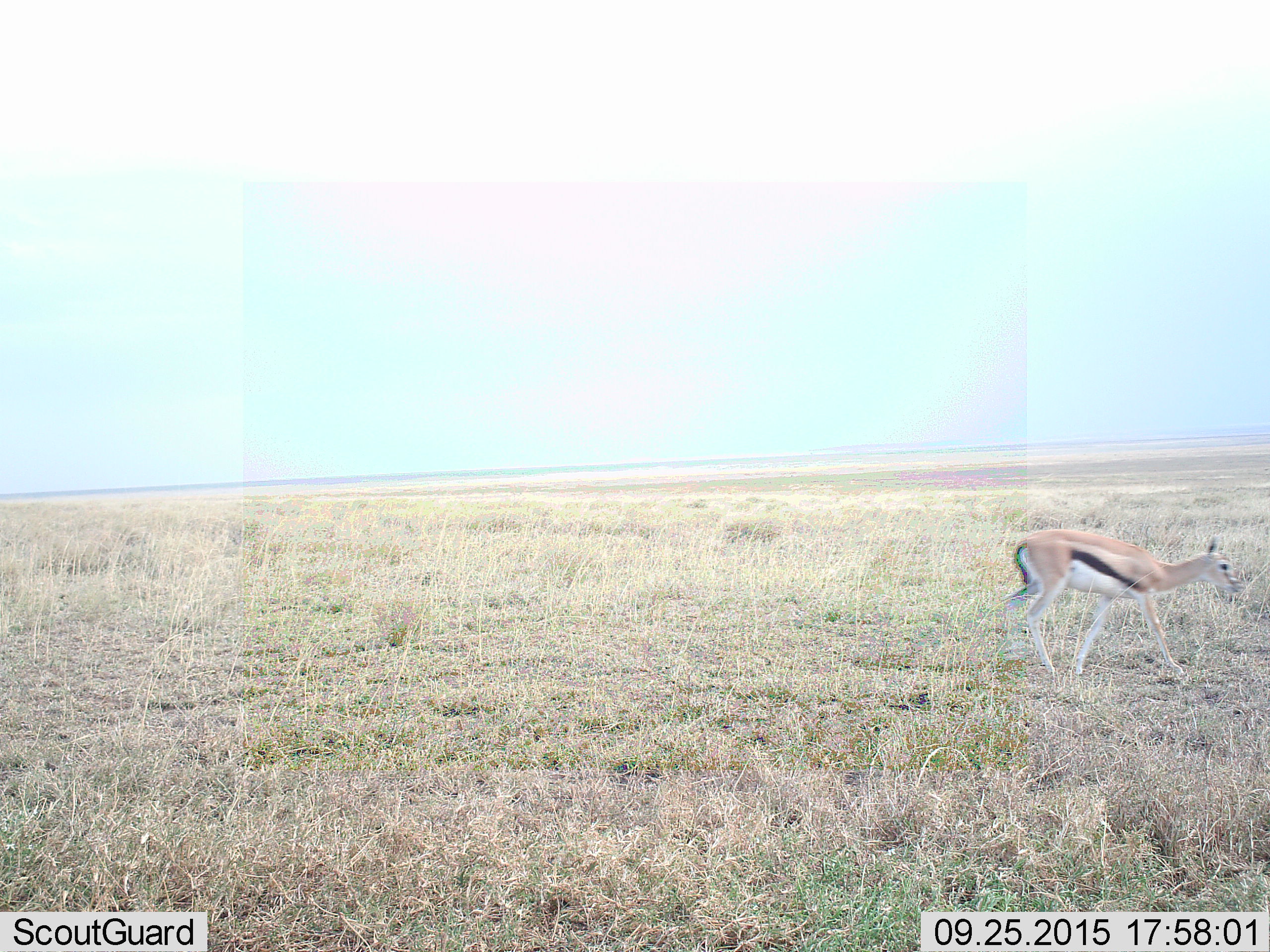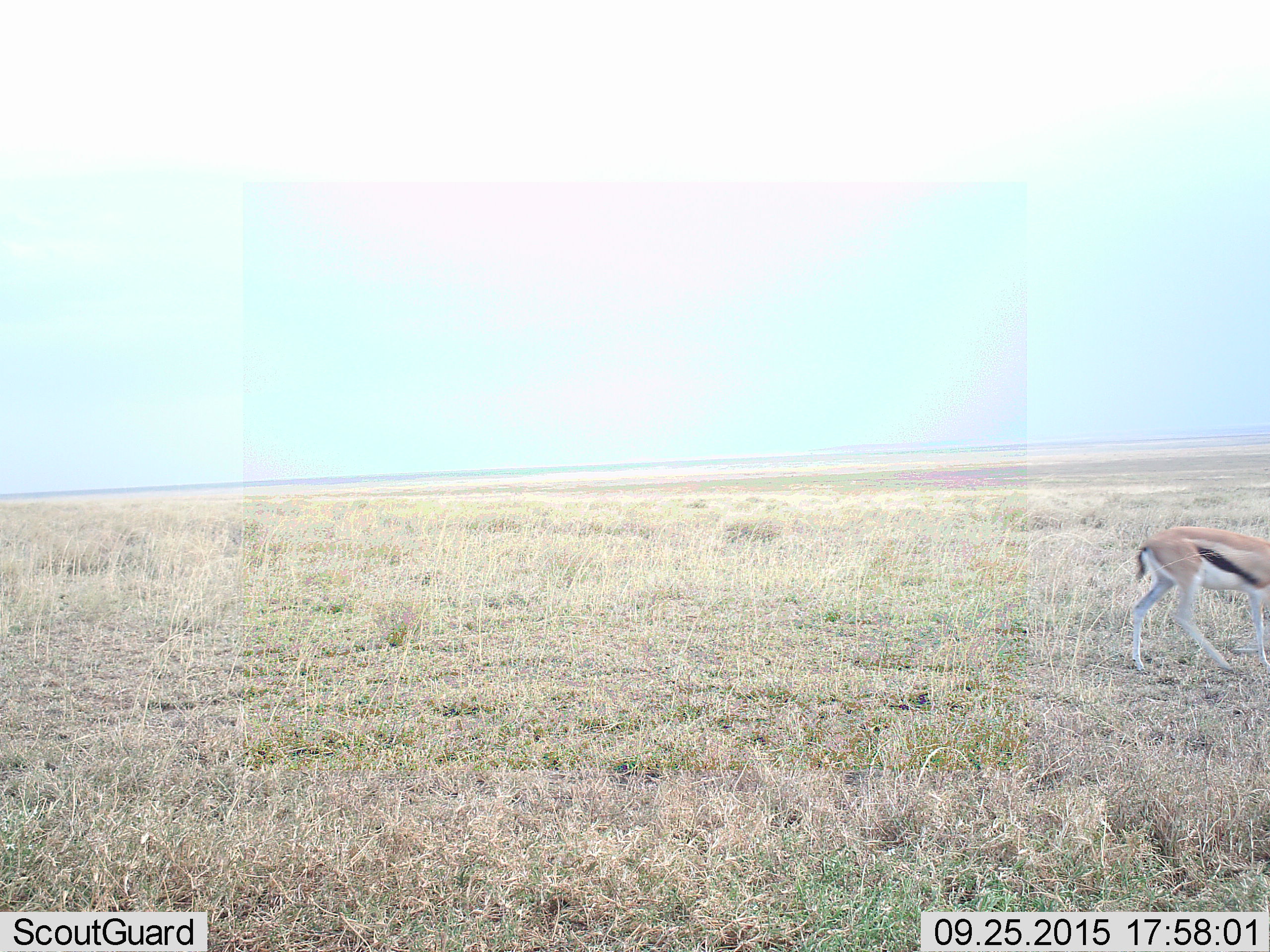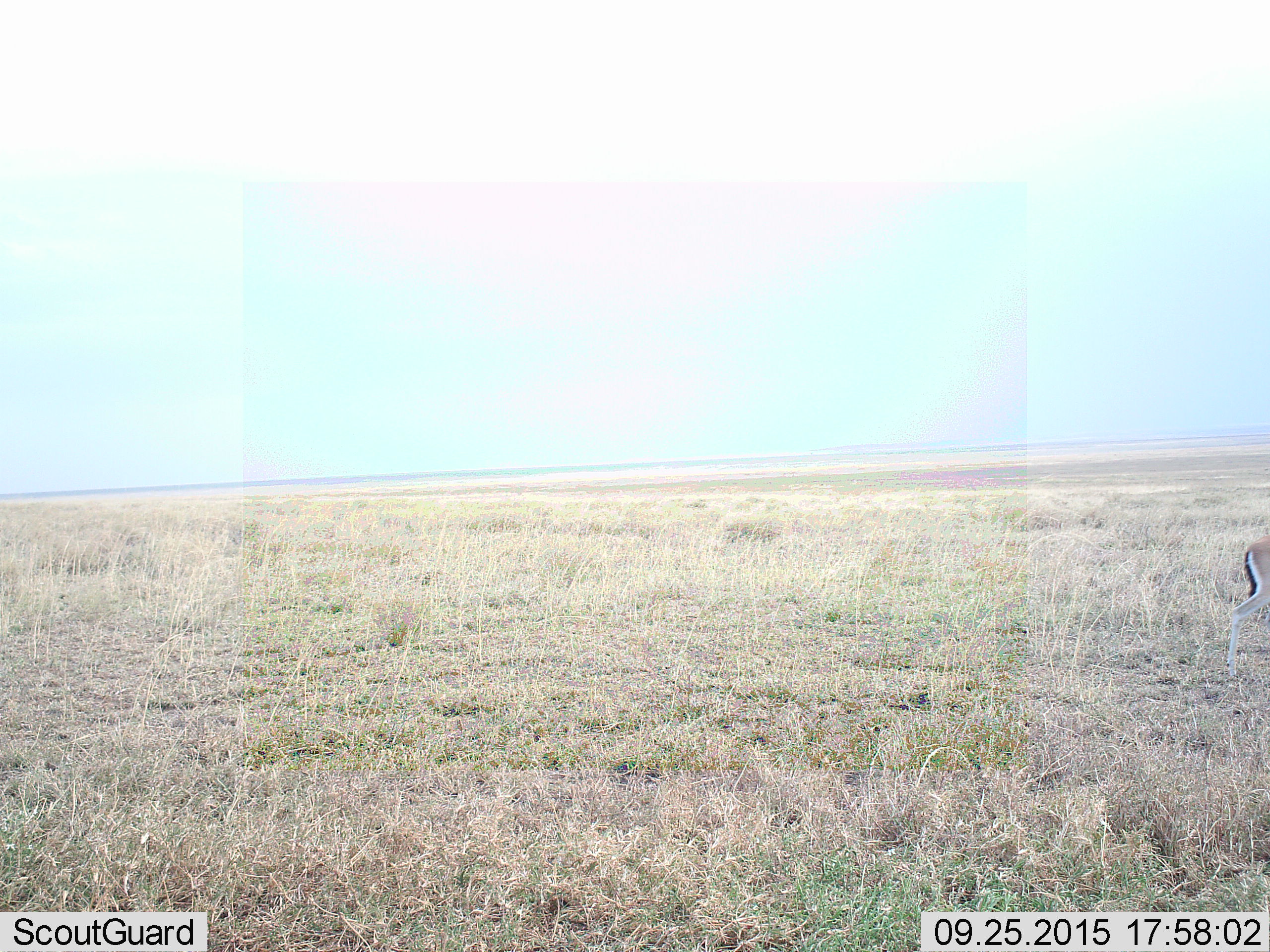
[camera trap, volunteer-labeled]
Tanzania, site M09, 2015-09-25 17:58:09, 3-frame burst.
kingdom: Animalia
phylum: Chordata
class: Mammalia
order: Artiodactyla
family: Bovidae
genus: Eudorcas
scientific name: Eudorcas thomsonii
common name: thomson's gazelle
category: gazellethomsons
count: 1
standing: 22%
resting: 0%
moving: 100%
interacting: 0%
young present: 0%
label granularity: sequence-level